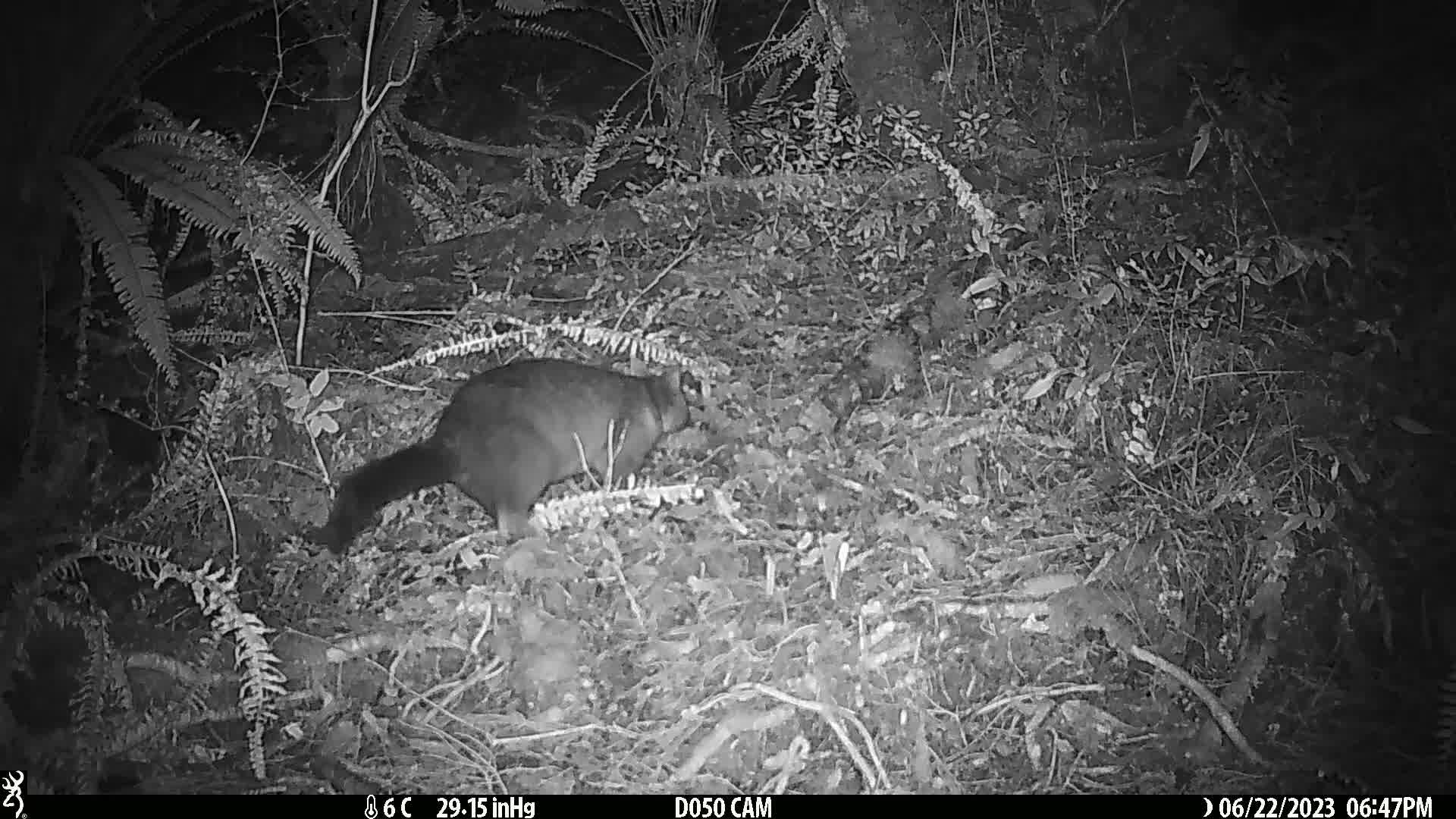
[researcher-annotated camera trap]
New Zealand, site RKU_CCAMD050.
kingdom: Animalia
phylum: Chordata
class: Mammalia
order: Diprotodontia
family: Phalangeridae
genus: Trichosurus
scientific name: Trichosurus vulpecula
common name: common brushtail possum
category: possum